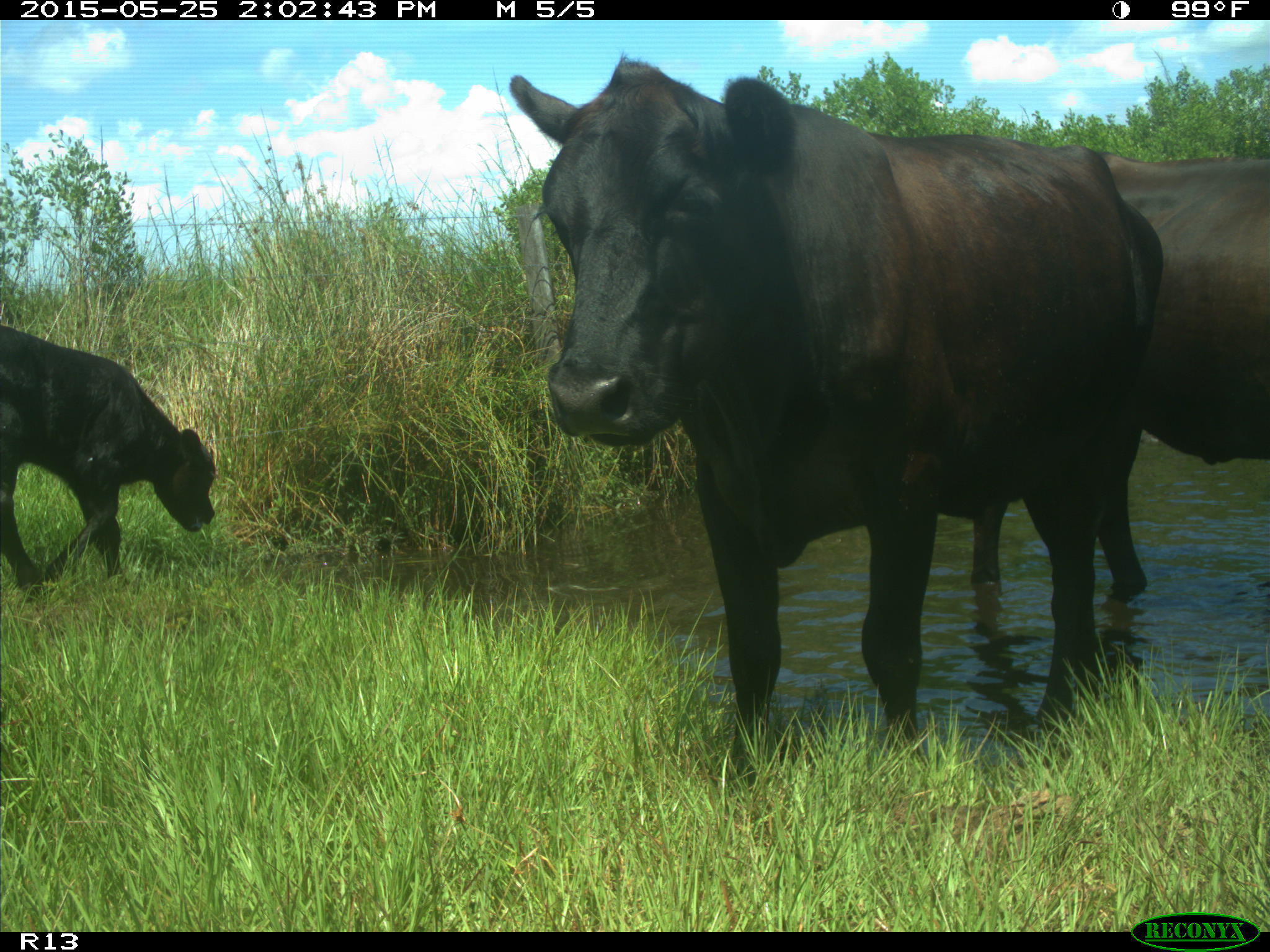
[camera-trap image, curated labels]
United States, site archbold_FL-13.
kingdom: Animalia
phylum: Chordata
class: Mammalia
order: Artiodactyla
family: Bovidae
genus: Bos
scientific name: Bos taurus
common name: domestic cow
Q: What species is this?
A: Bos taurus (domestic cow).